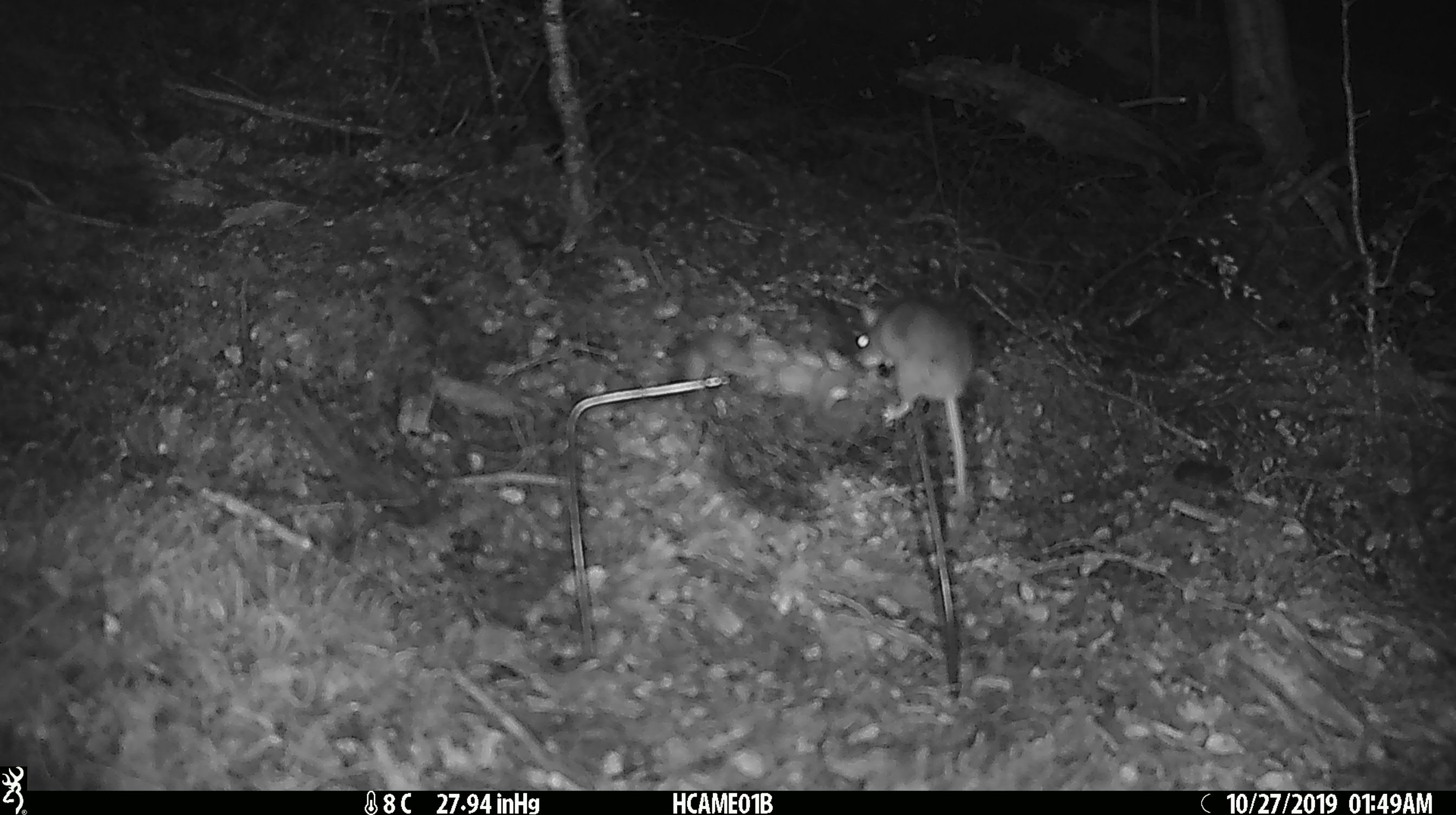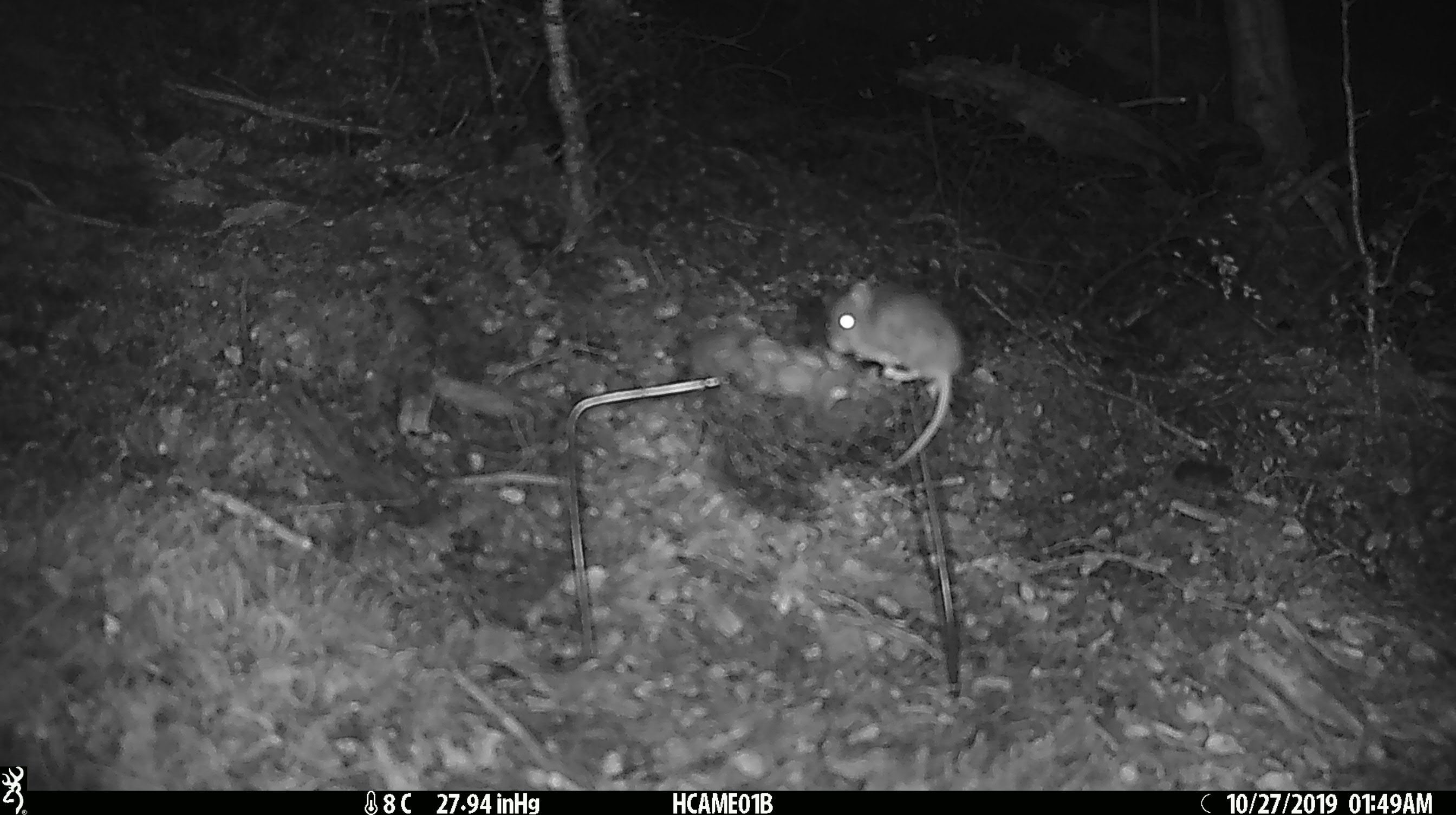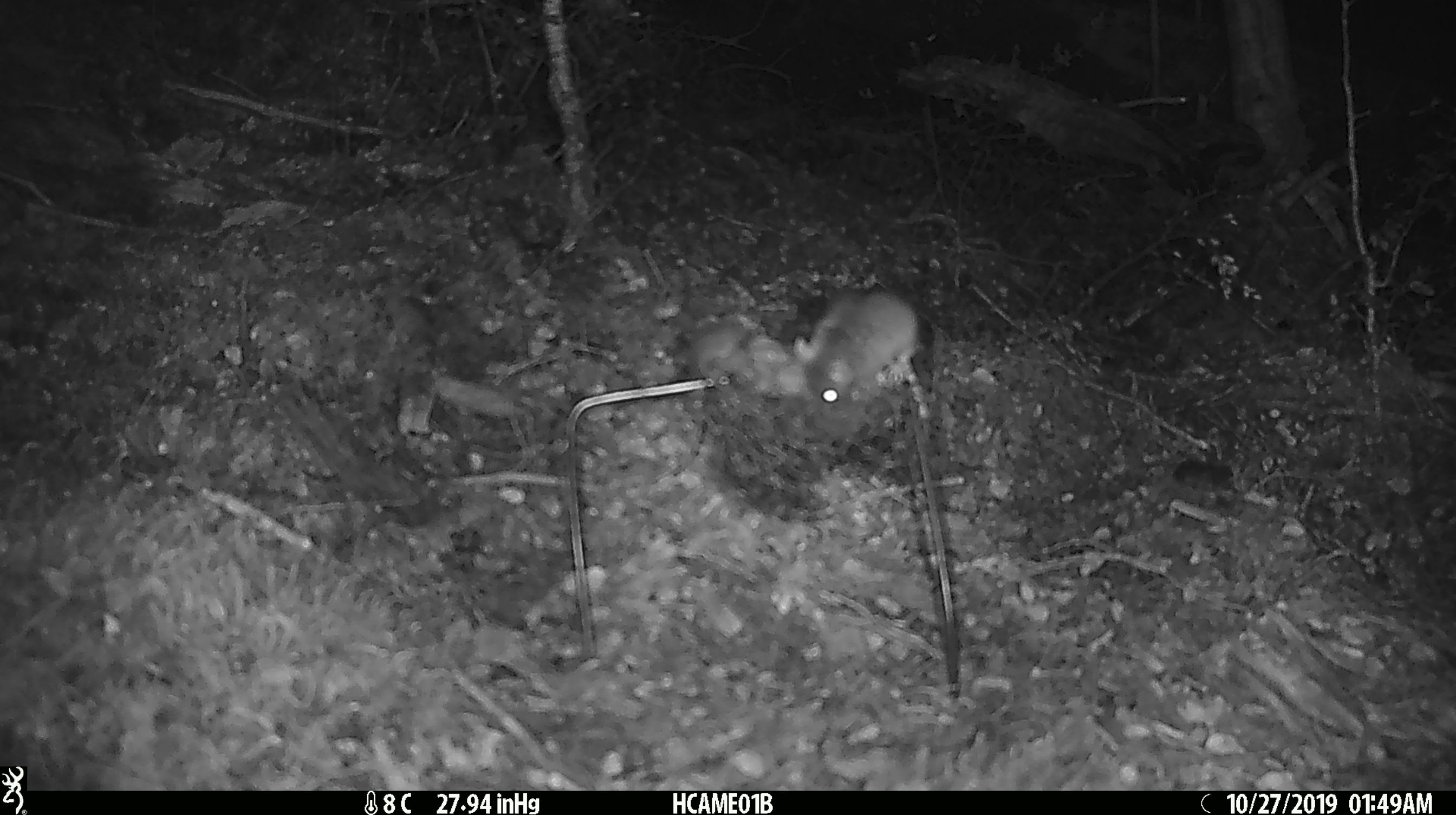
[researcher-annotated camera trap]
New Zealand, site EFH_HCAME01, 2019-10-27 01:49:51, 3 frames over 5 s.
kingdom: Animalia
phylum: Chordata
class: Mammalia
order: Rodentia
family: Muridae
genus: Mus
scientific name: Mus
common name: mouse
Mouse (Mus).